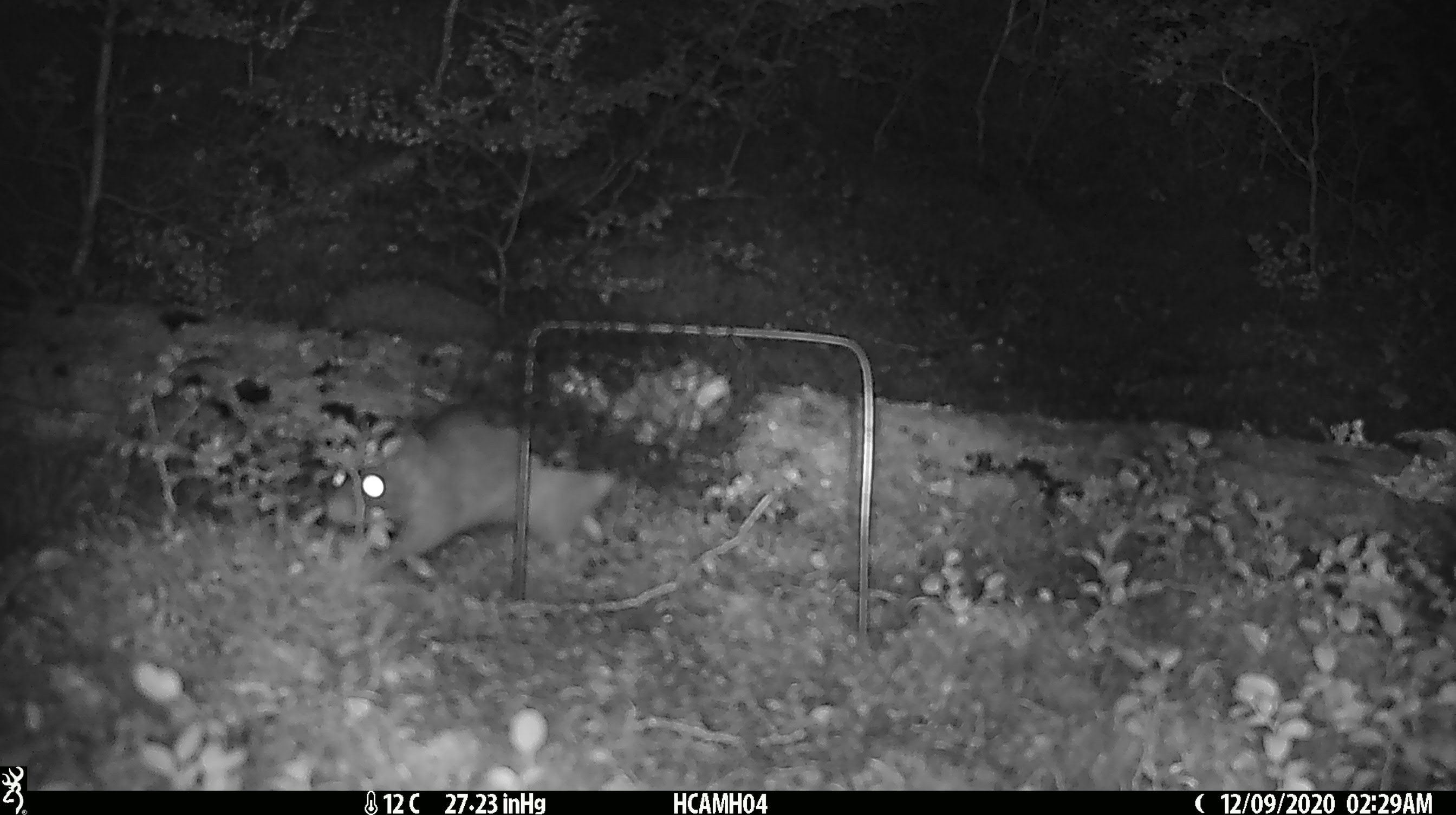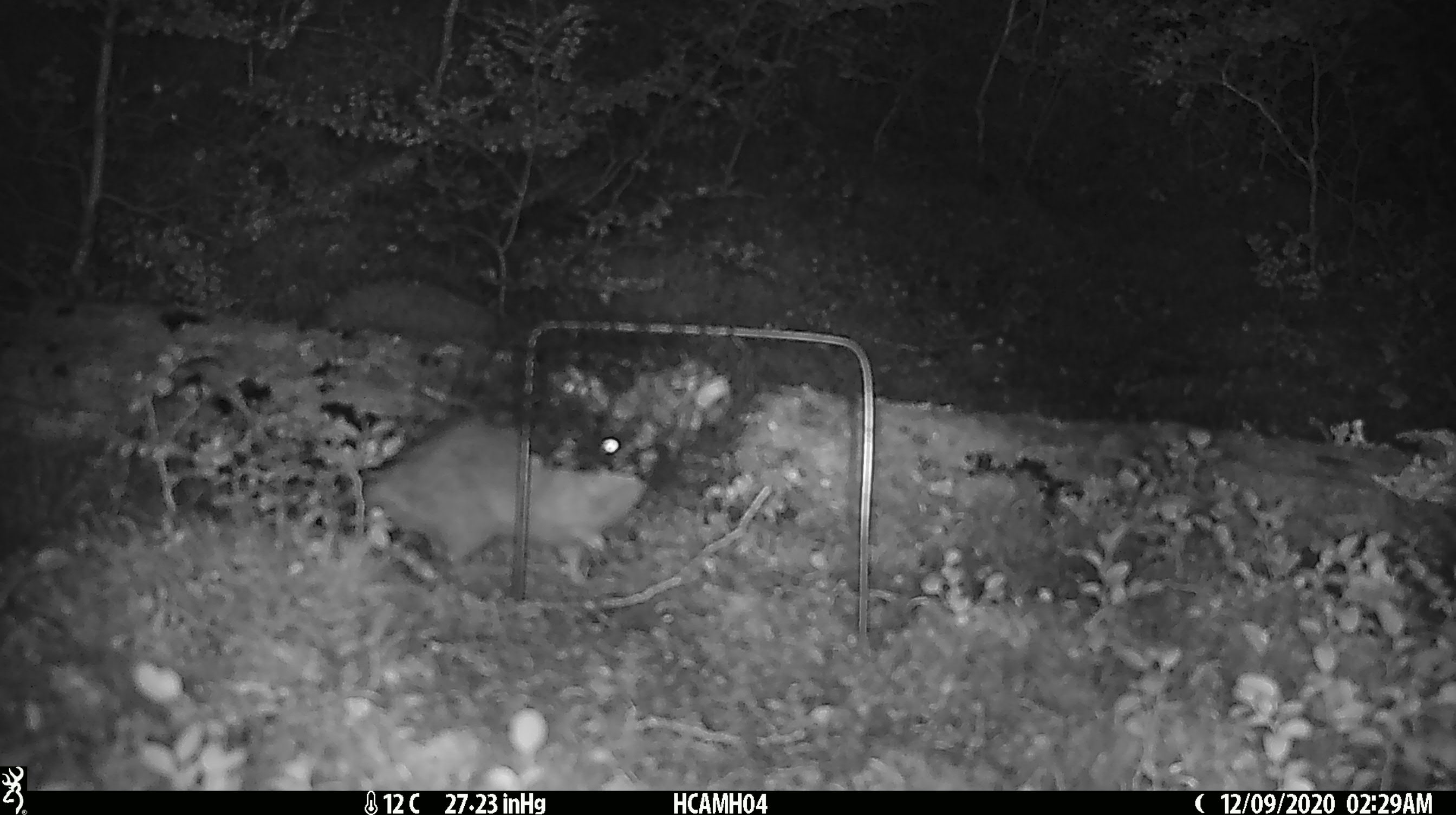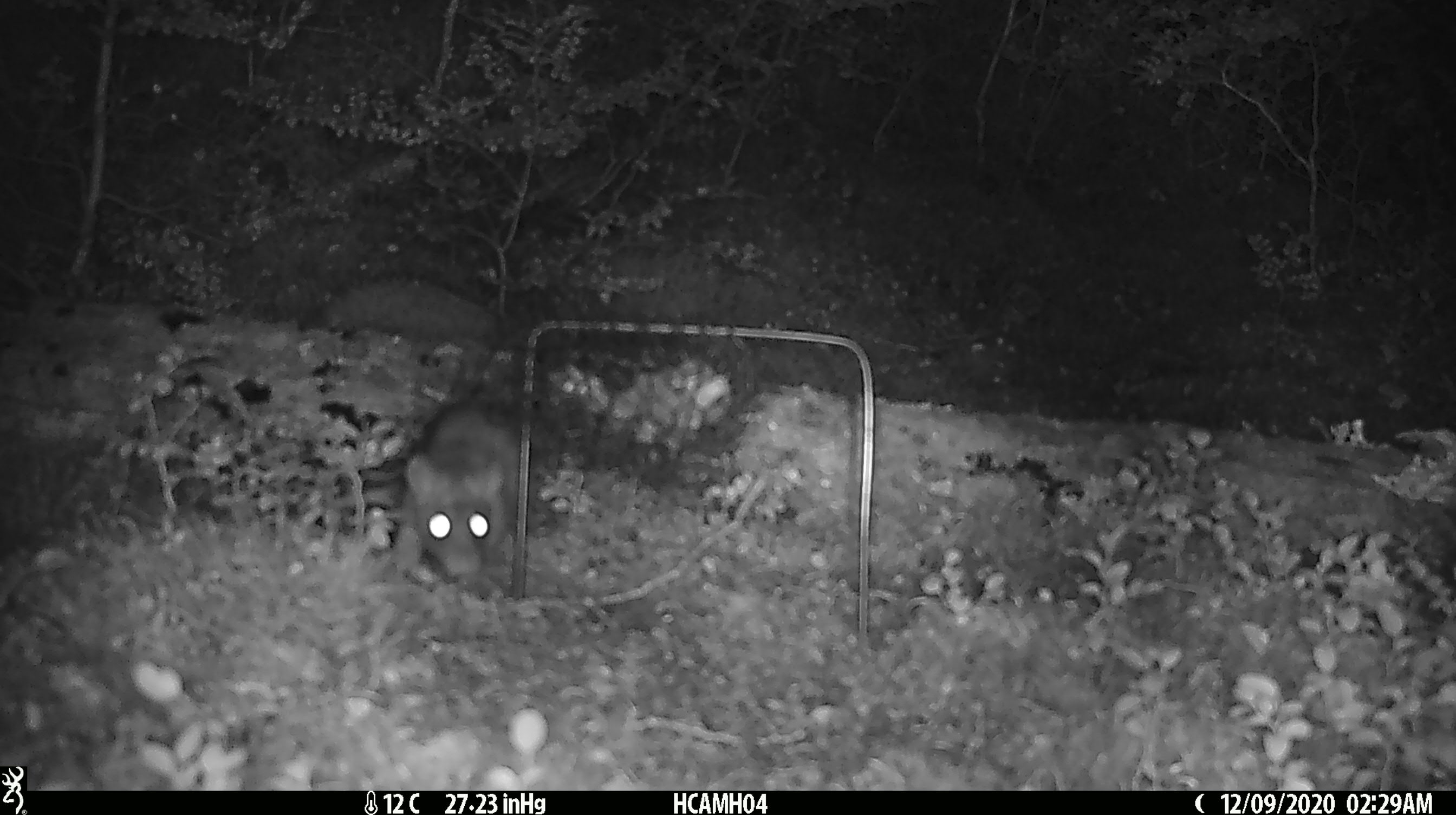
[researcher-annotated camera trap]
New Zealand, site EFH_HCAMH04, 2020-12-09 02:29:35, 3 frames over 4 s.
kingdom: Animalia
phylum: Chordata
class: Mammalia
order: Rodentia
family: Muridae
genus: Rattus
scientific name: Rattus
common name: rat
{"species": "rat (Rattus)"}